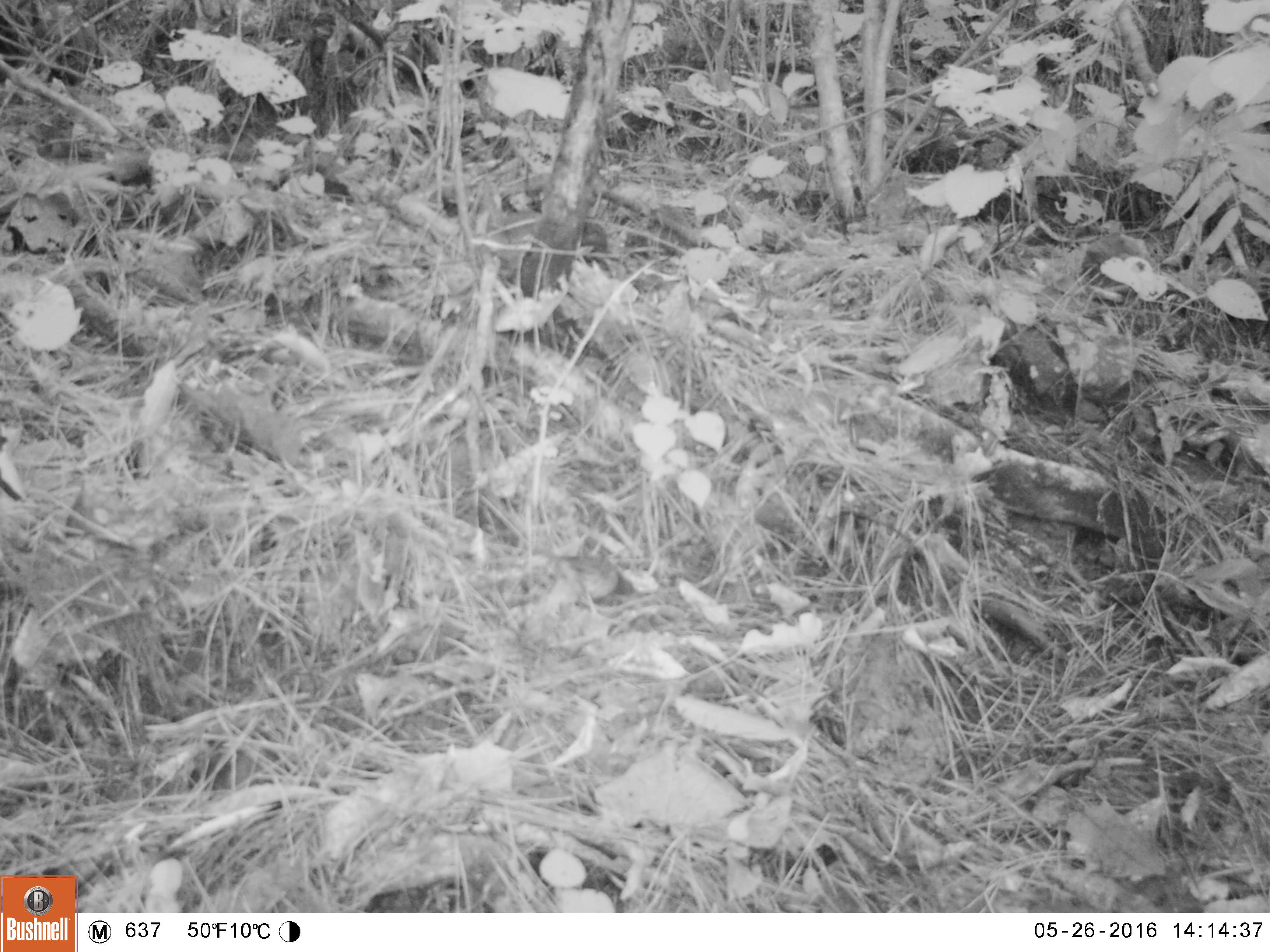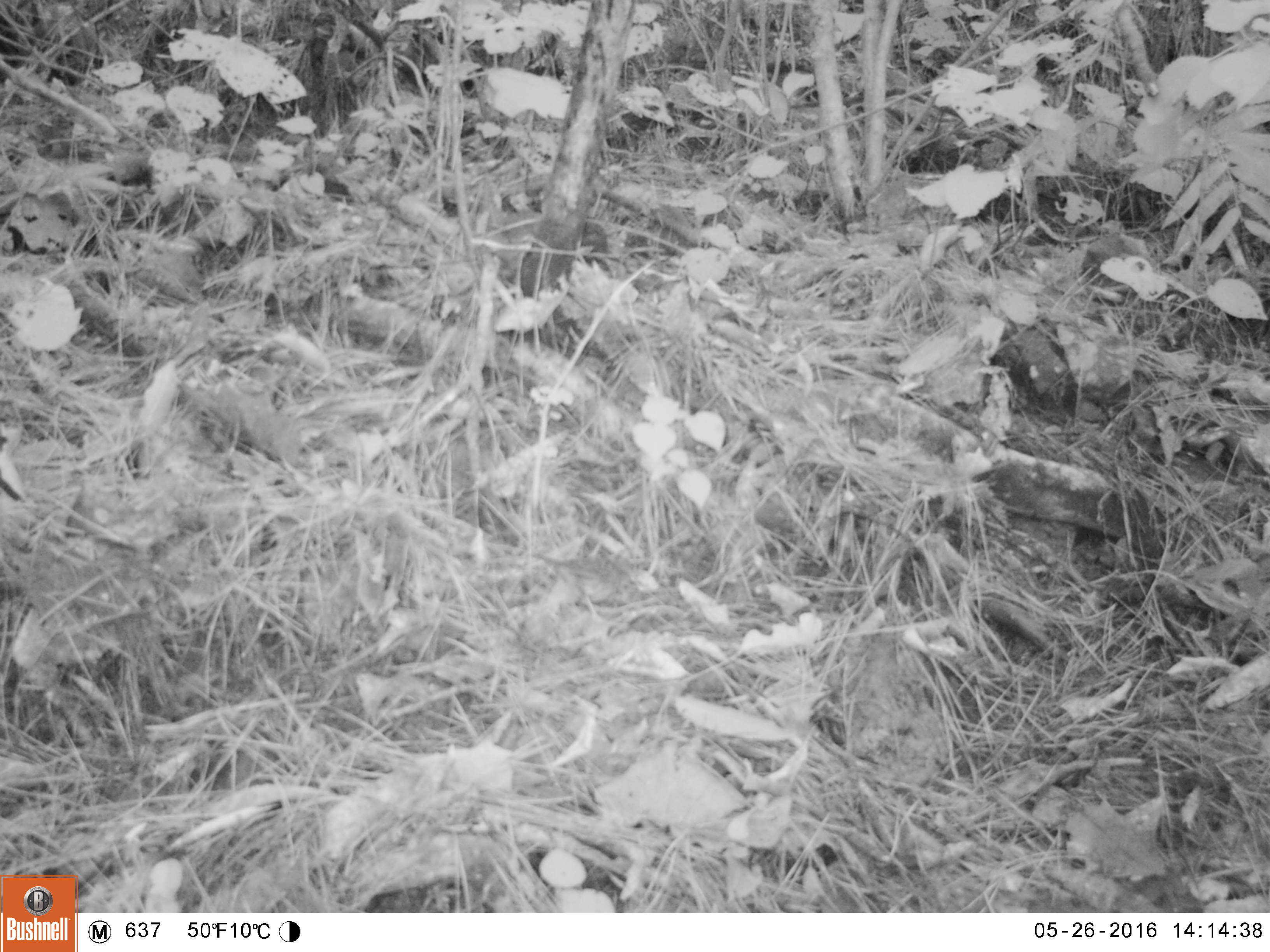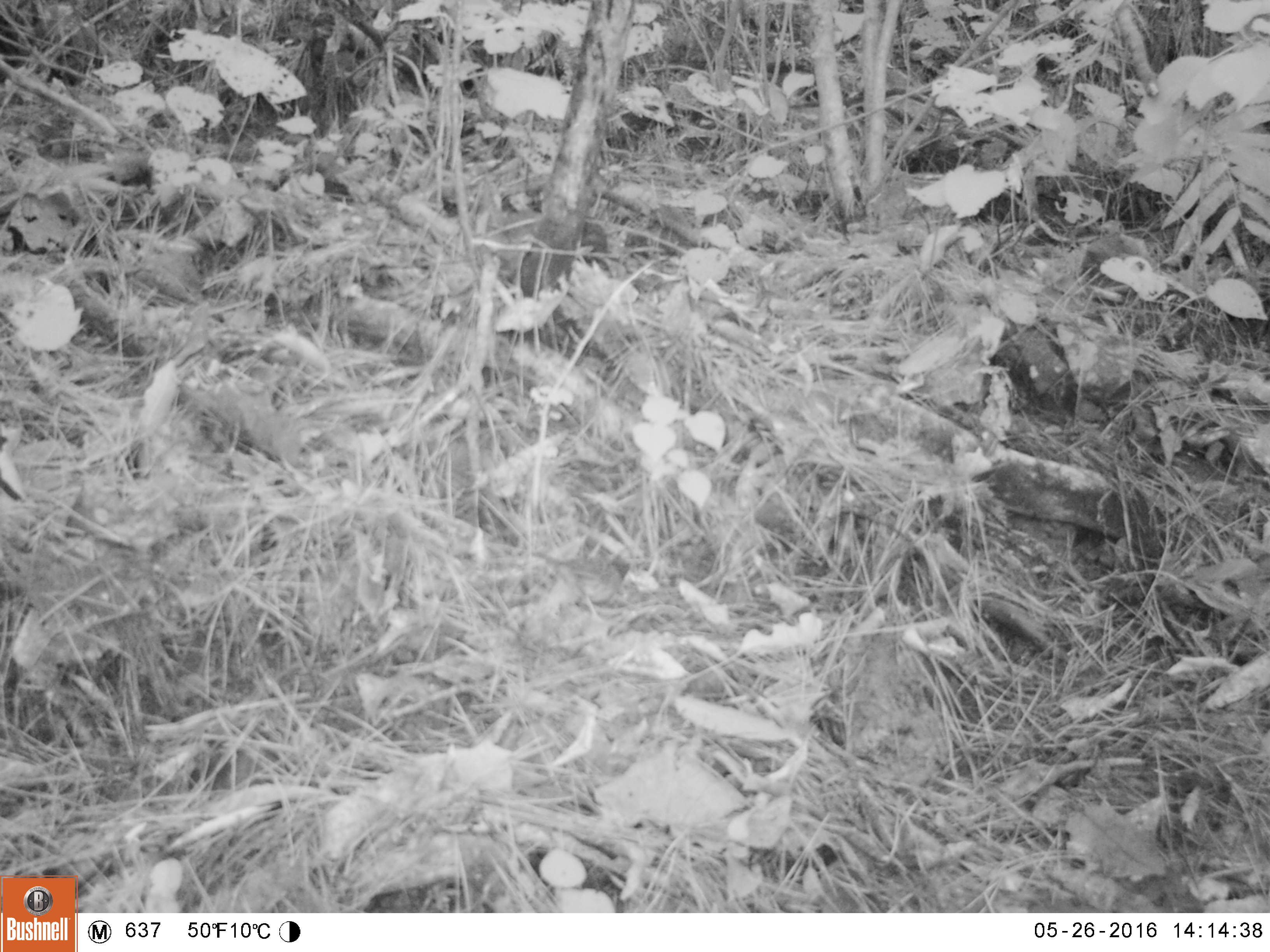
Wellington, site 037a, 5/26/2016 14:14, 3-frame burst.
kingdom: Animalia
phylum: Chordata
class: Aves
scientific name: Aves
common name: bird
Bird (Aves).